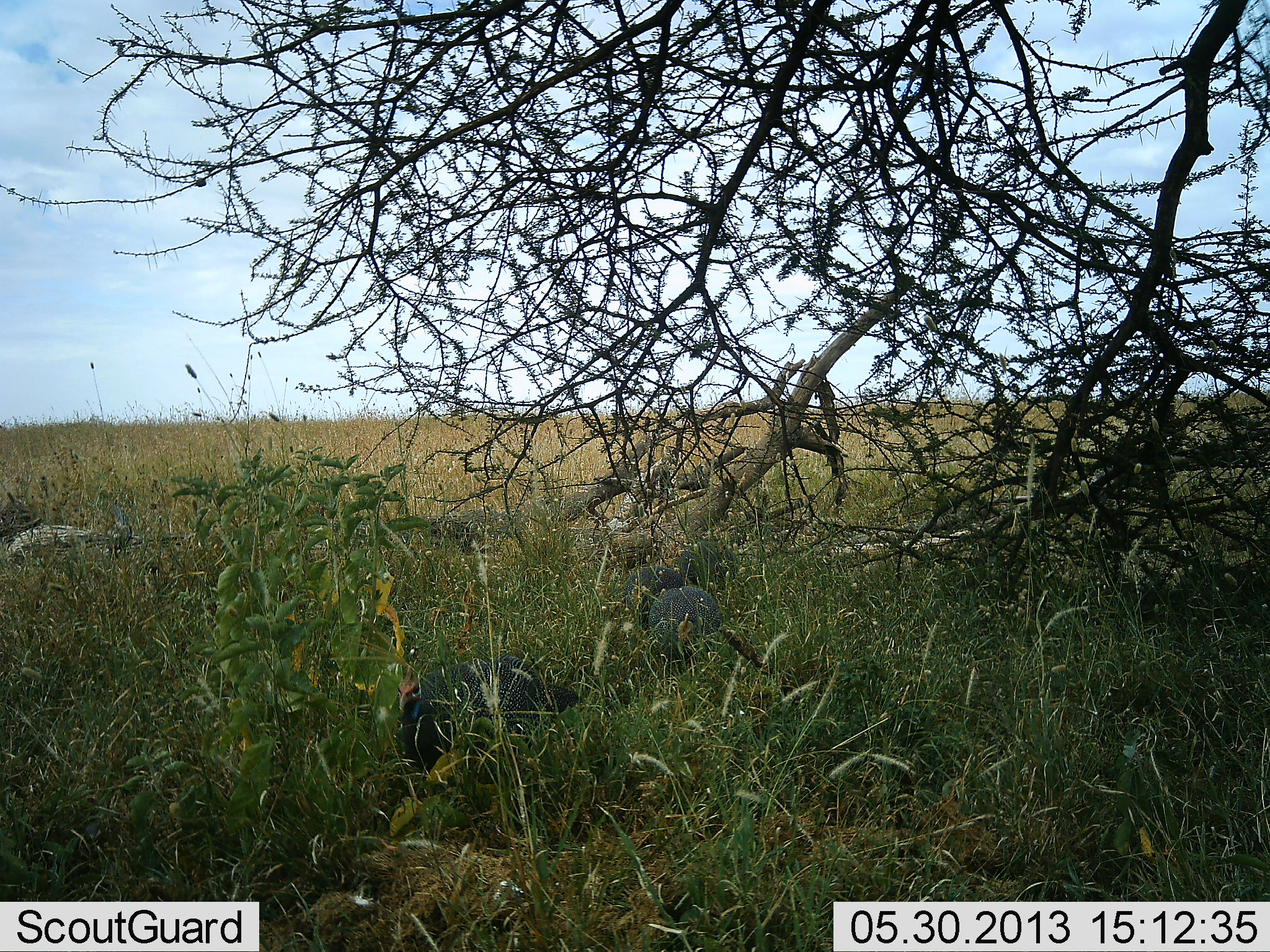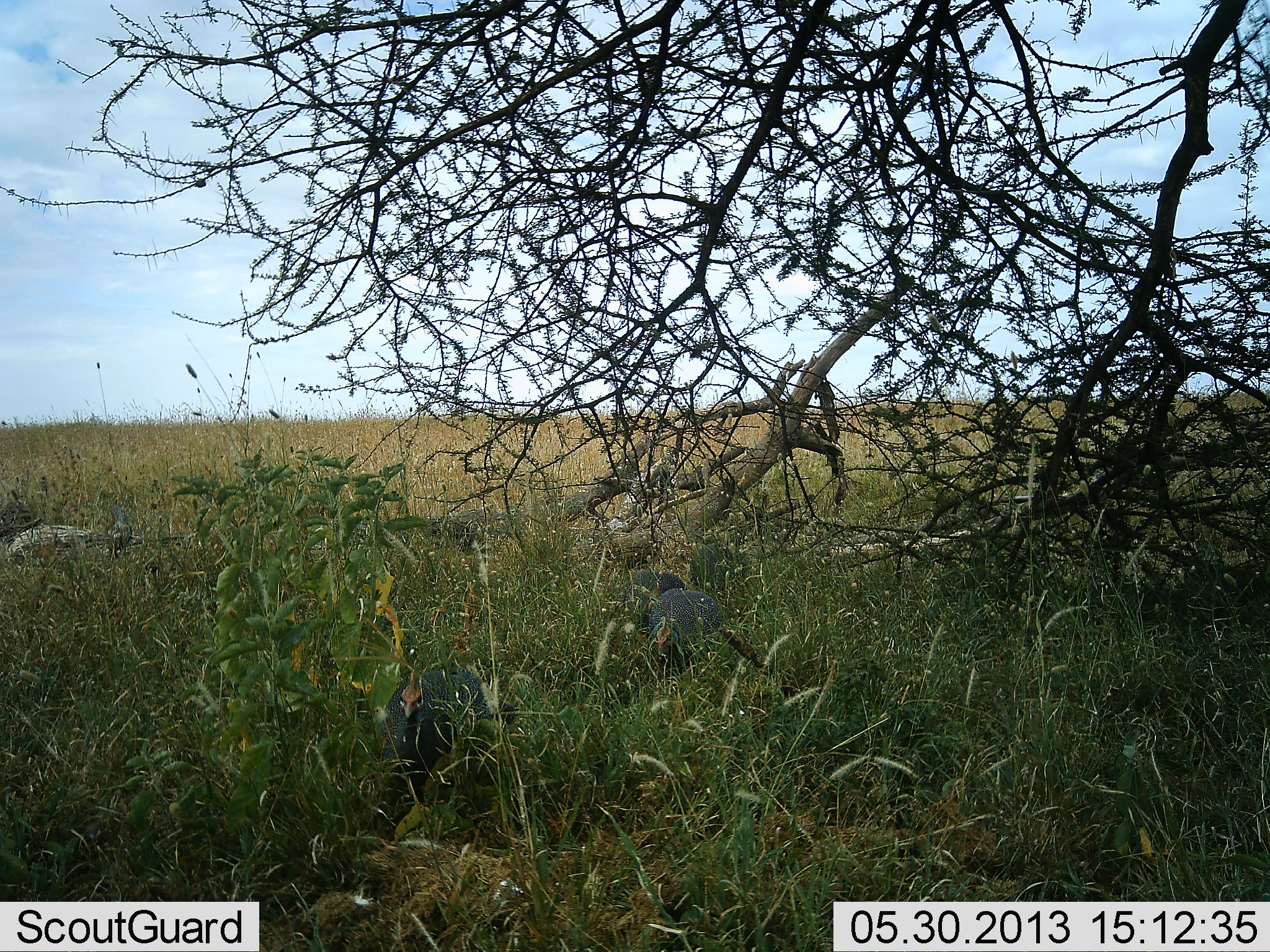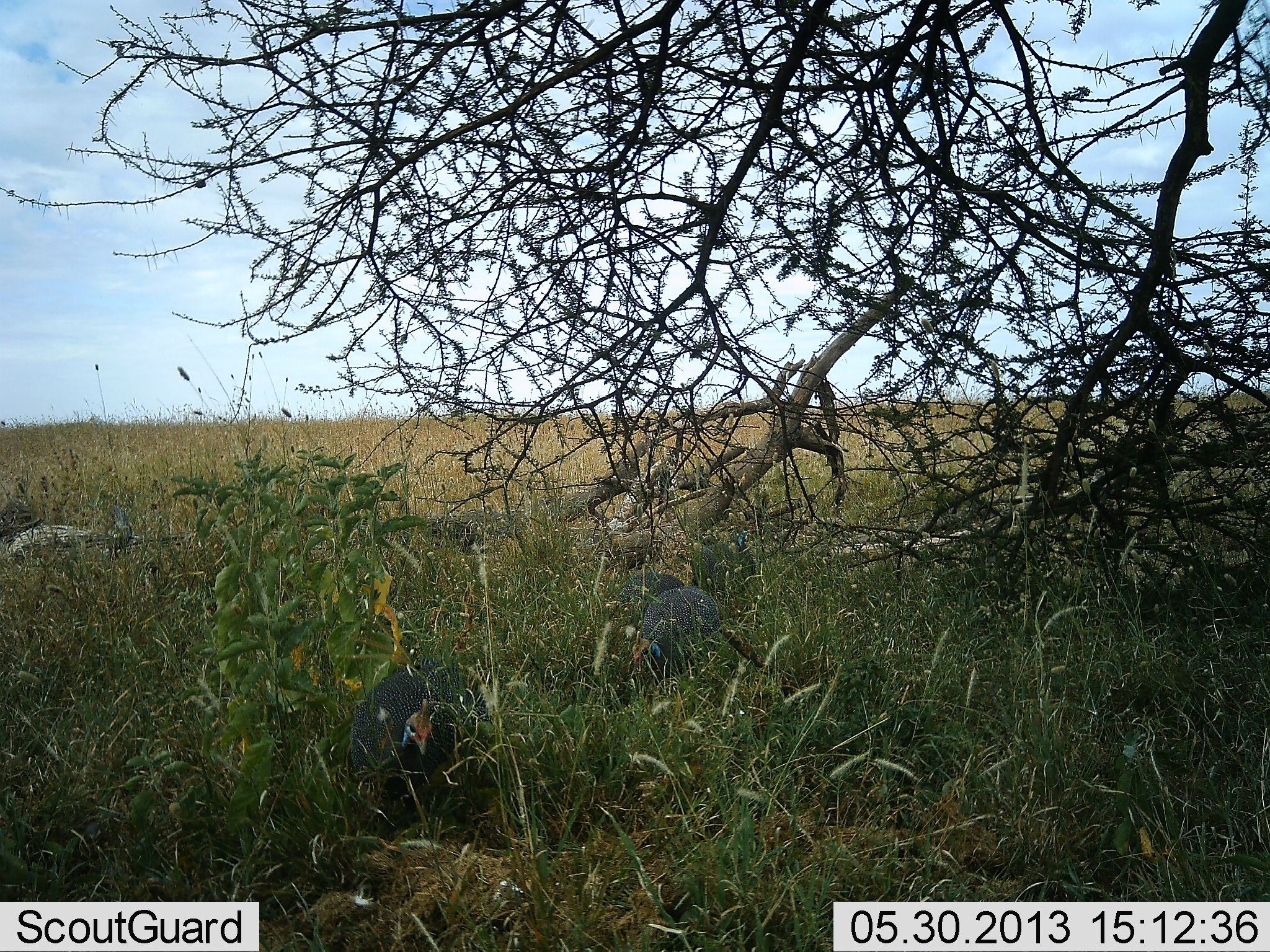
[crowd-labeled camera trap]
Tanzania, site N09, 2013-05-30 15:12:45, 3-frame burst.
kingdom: Animalia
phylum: Chordata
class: Aves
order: Galliformes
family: Numididae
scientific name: Numididae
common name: guinea fowl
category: guineafowl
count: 3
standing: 11%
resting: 0%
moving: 89%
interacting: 0%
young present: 0%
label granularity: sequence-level